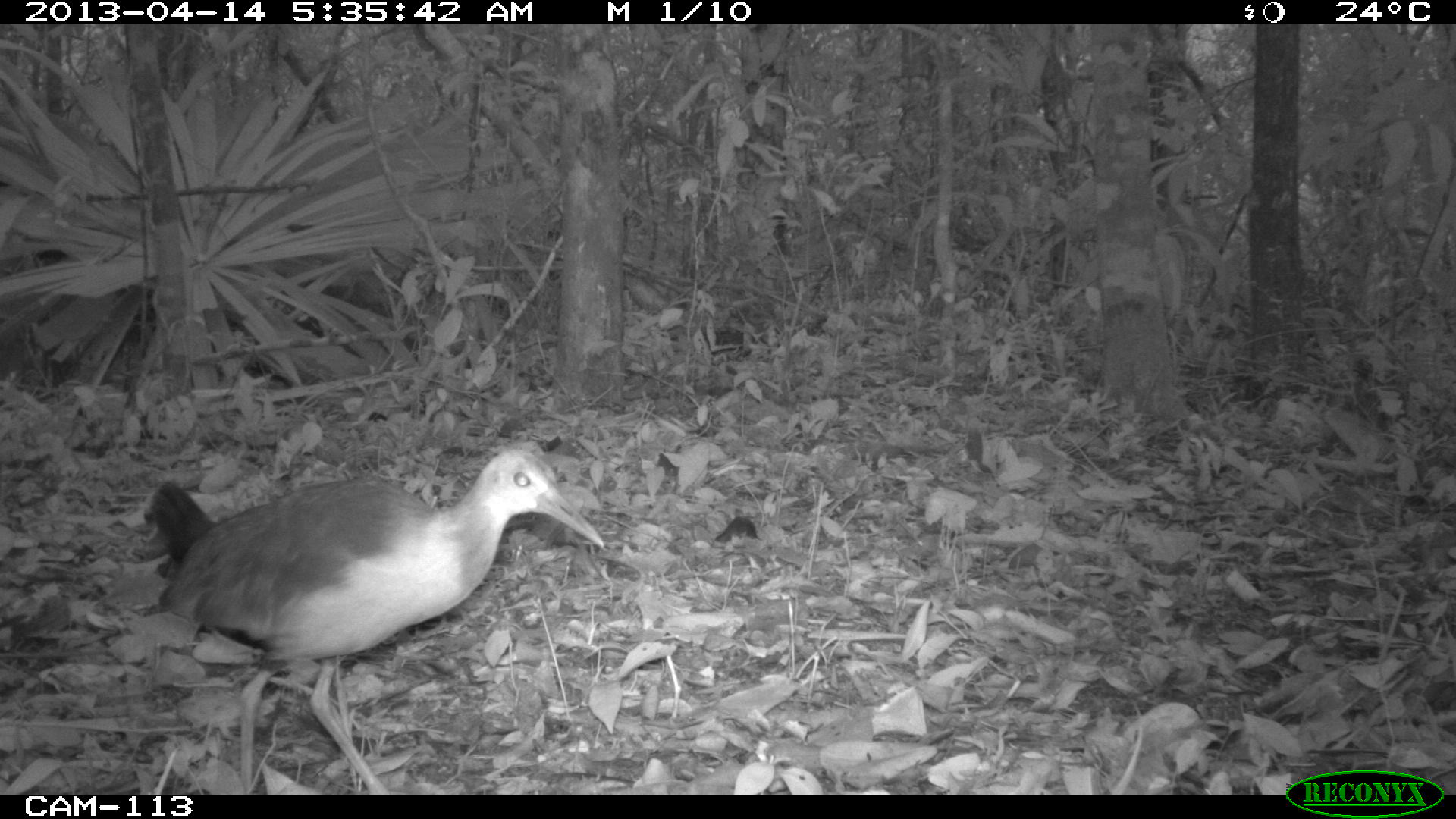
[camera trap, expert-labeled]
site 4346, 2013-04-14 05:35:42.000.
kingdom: Animalia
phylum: Chordata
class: Aves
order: Gruiformes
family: Rallidae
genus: Aramides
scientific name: Aramides cajaneus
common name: gray-necked wood-rail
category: aramides cajanea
Aramides cajanea (gray-necked wood-rail) (Aramides cajaneus), count 1.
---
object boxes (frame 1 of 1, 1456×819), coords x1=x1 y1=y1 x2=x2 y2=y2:
aramides cajanea: x1=145 y1=443 x2=606 y2=791